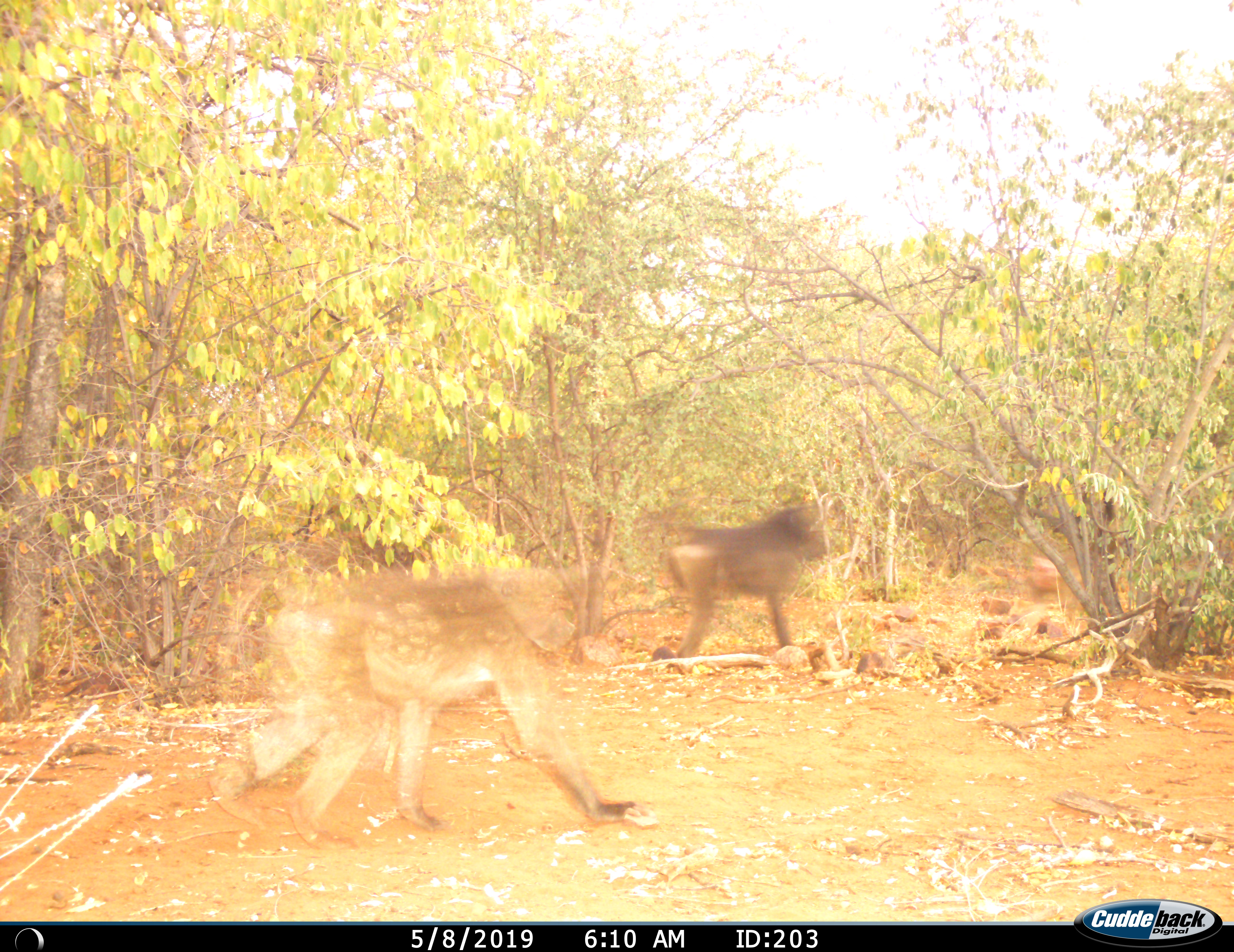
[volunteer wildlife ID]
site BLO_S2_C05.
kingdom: Animalia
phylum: Chordata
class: Mammalia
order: Primates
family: Cercopithecidae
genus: Papio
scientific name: Papio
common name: baboon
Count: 2.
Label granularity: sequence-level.